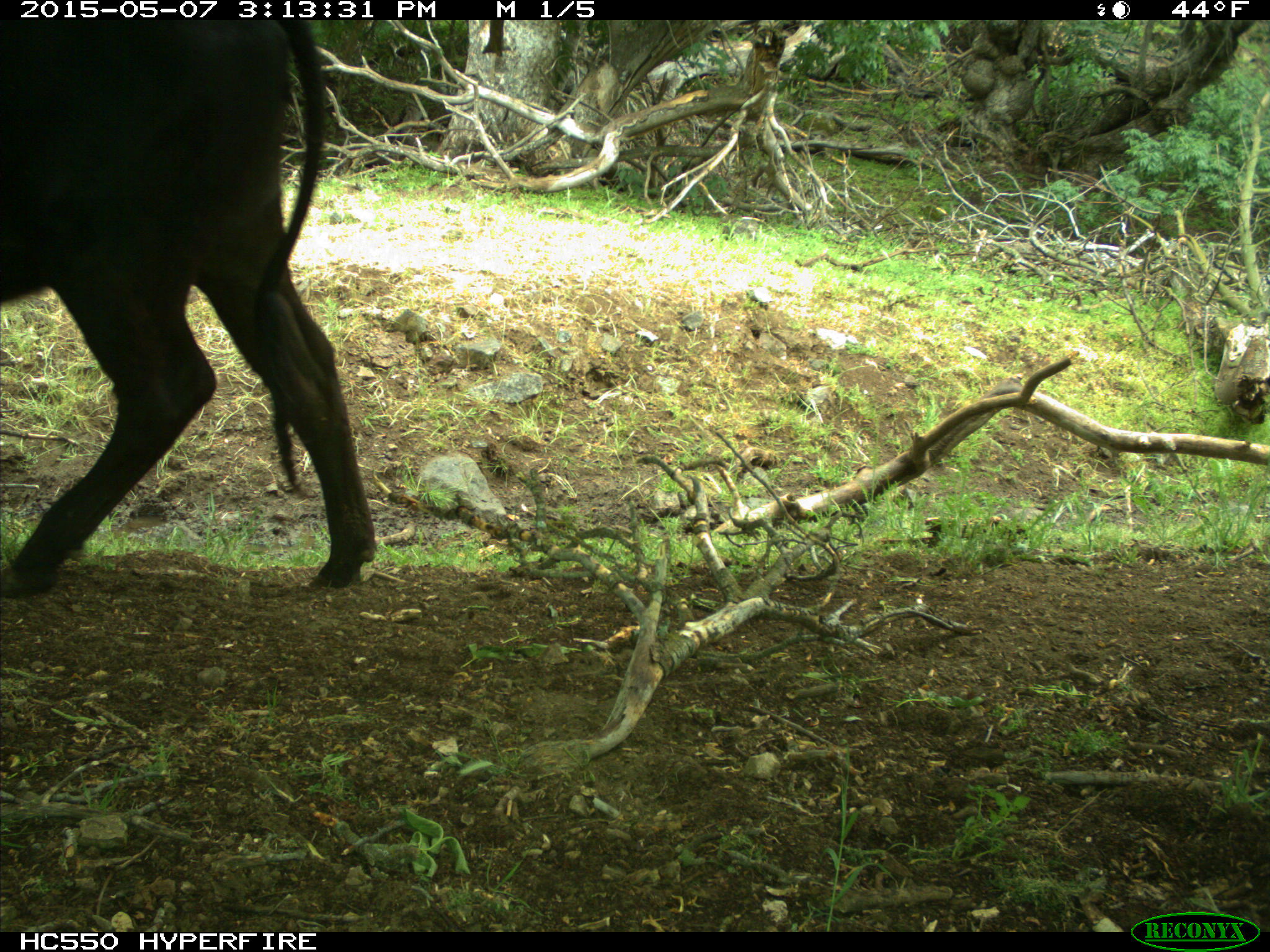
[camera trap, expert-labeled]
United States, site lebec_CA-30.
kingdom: Animalia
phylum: Chordata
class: Mammalia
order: Artiodactyla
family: Bovidae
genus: Bos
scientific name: Bos taurus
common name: domestic cow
Bos taurus (domestic cow).